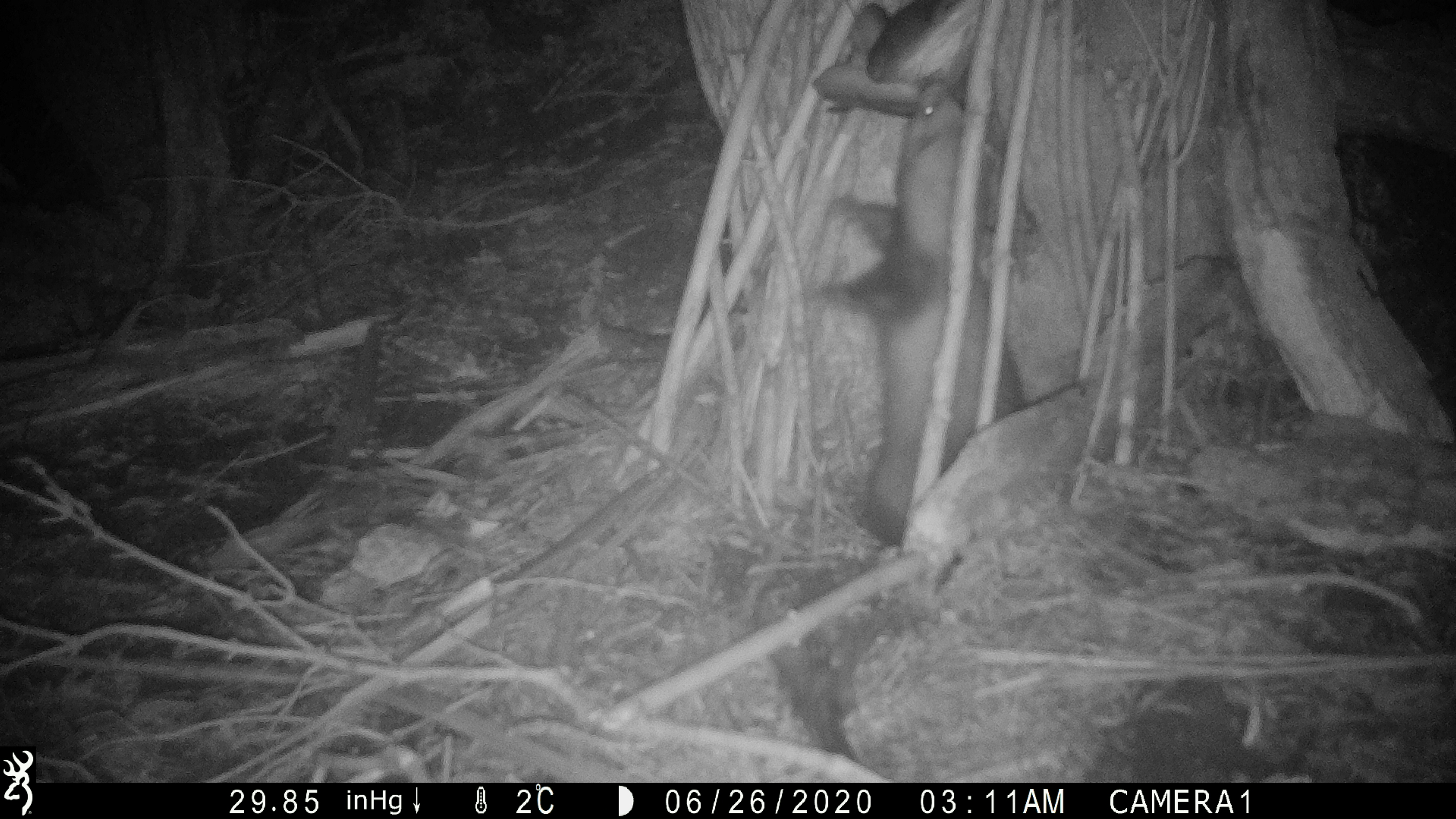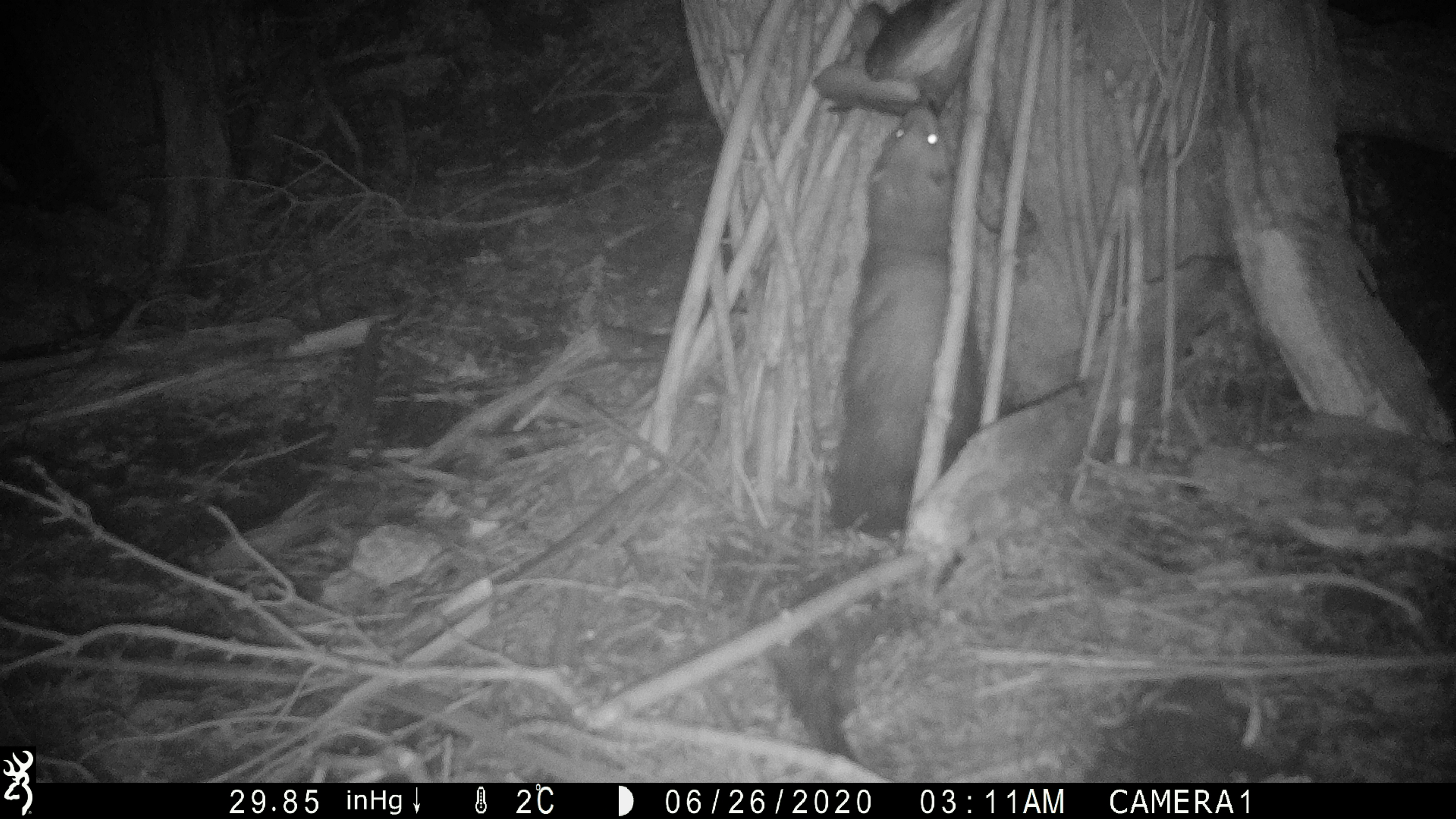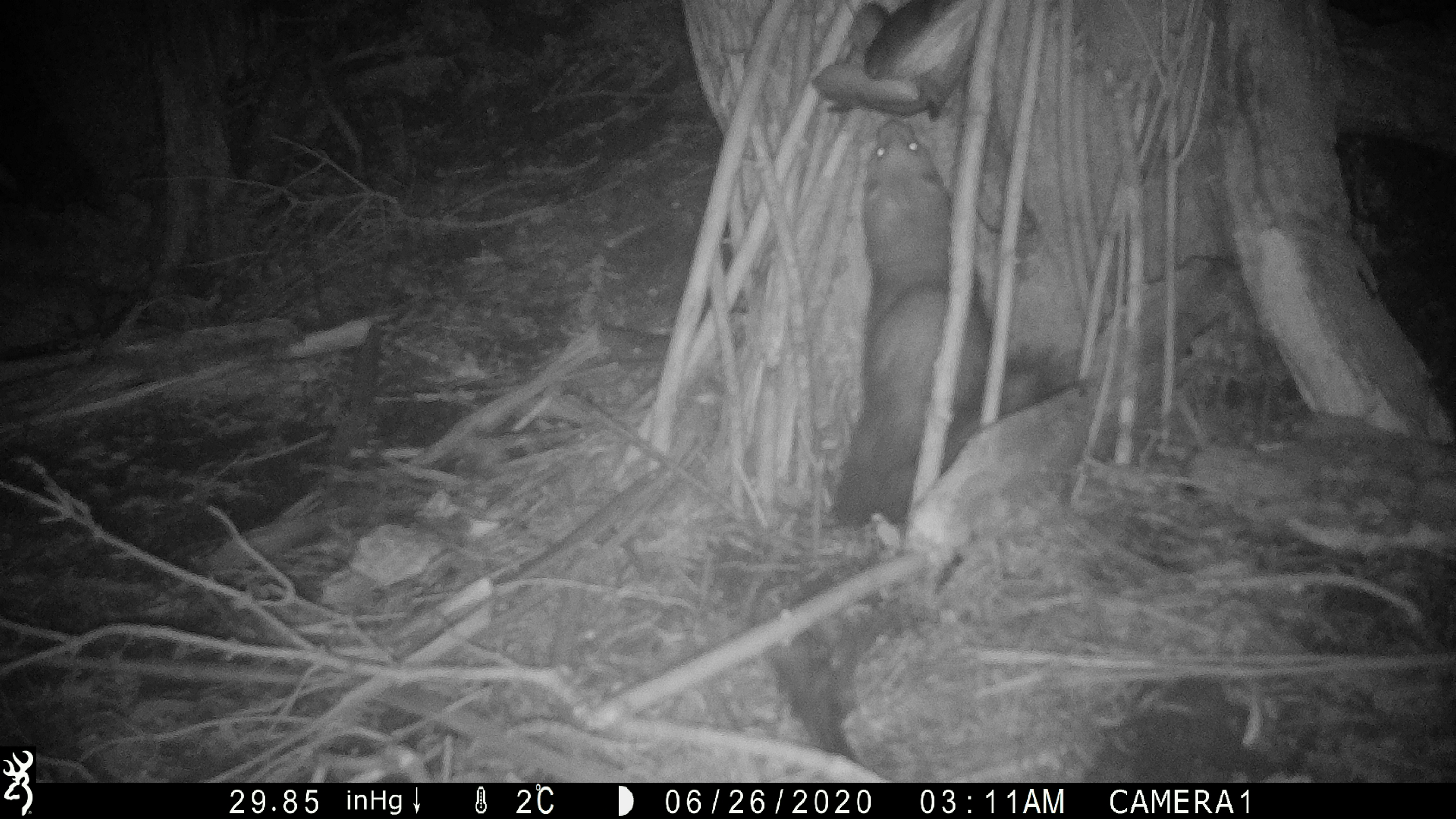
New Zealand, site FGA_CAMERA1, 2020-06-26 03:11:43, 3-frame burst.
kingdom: Animalia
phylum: Chordata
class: Mammalia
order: Carnivora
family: Mustelidae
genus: Mustela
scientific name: Mustela furo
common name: ferret